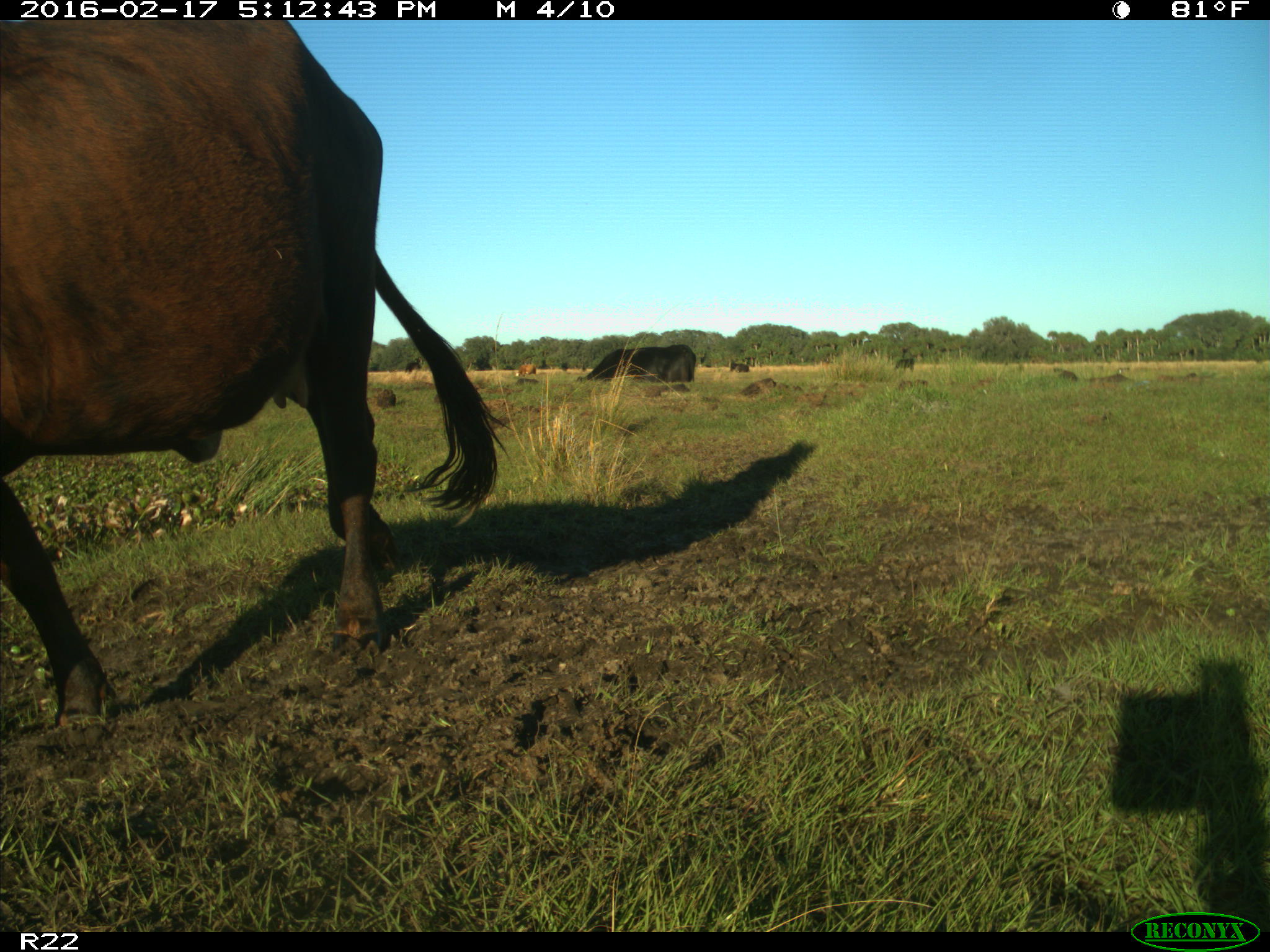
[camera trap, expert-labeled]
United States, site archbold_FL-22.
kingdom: Animalia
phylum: Chordata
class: Mammalia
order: Artiodactyla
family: Bovidae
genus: Bos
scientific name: Bos taurus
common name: domestic cow